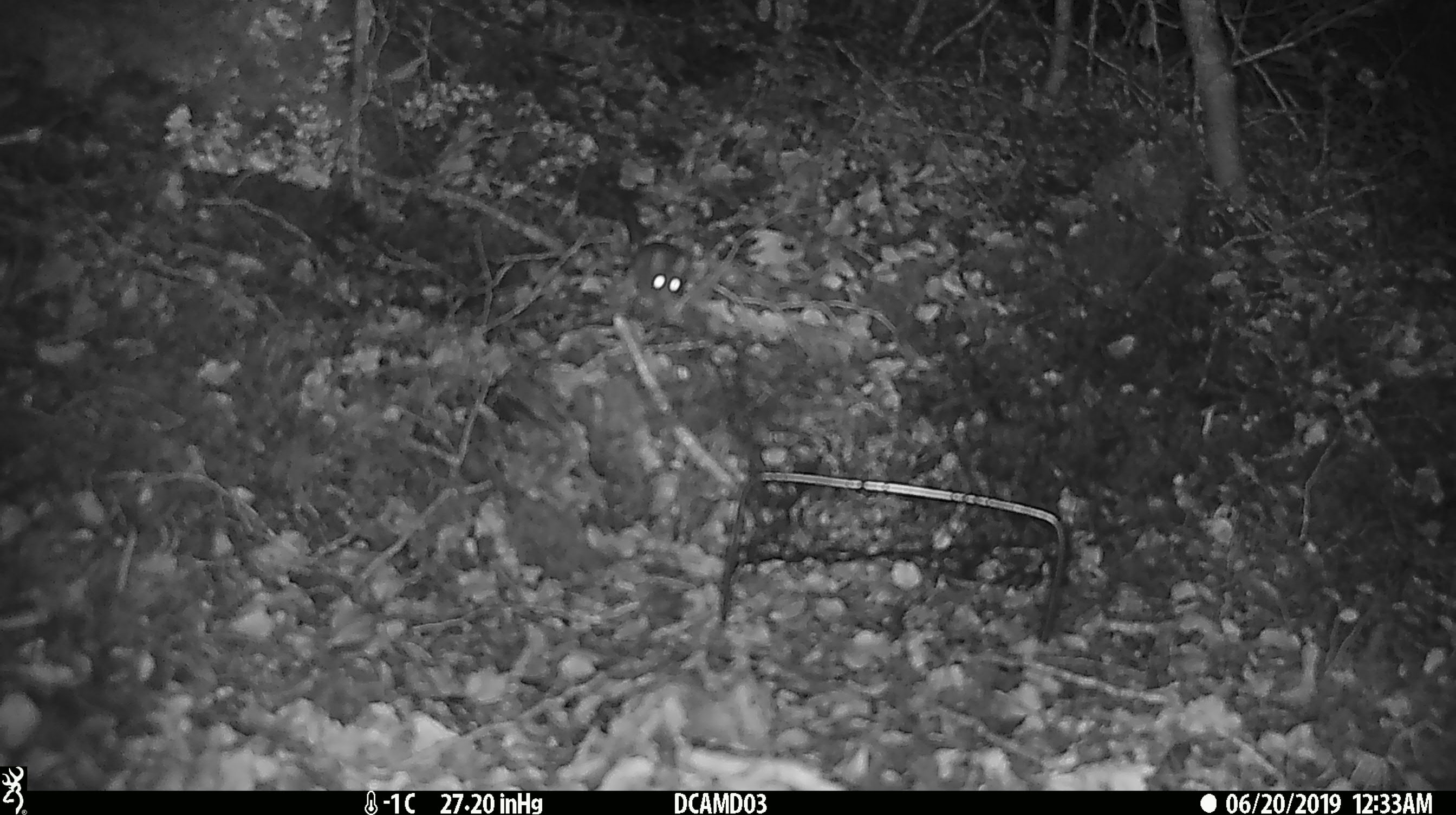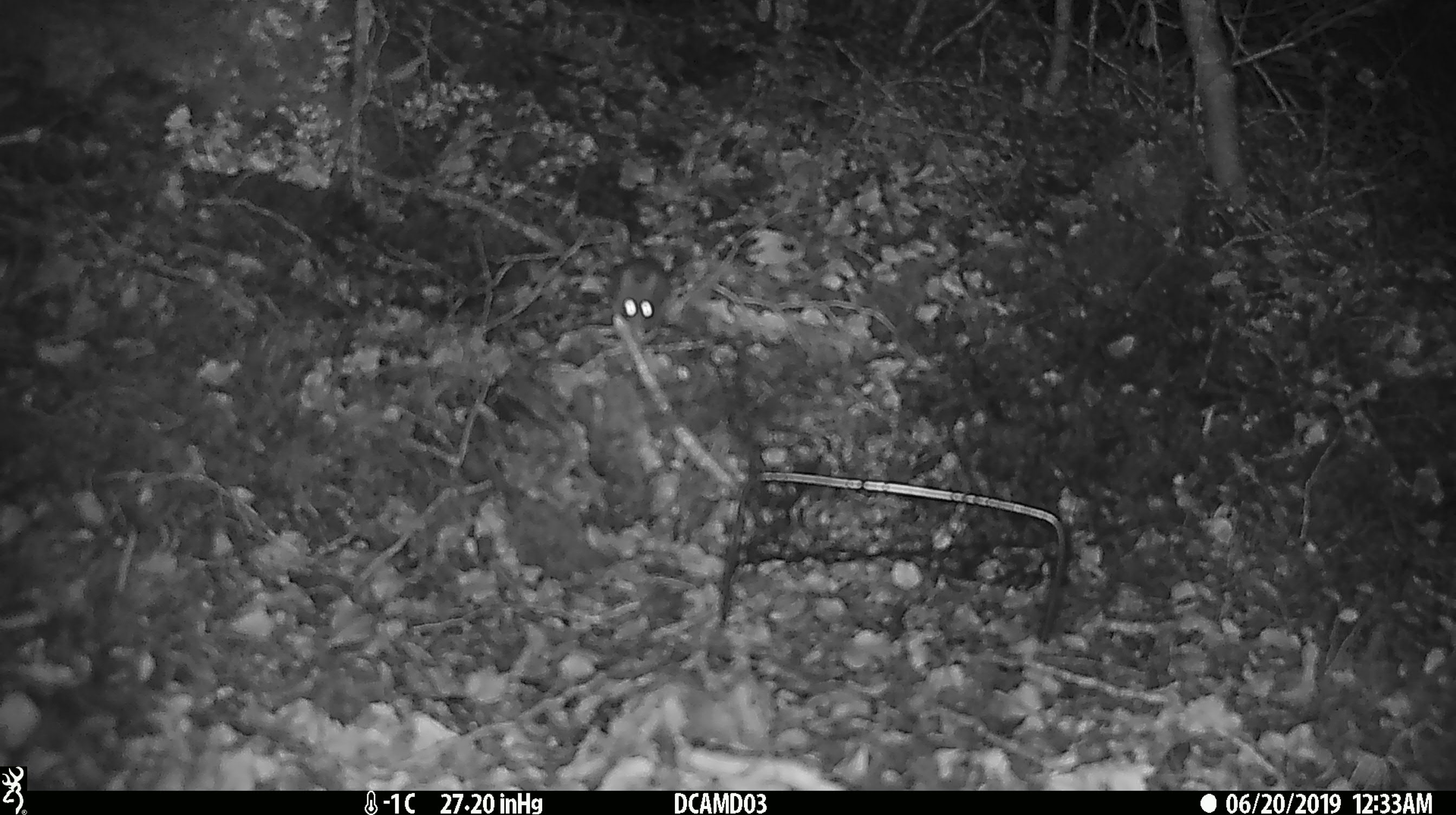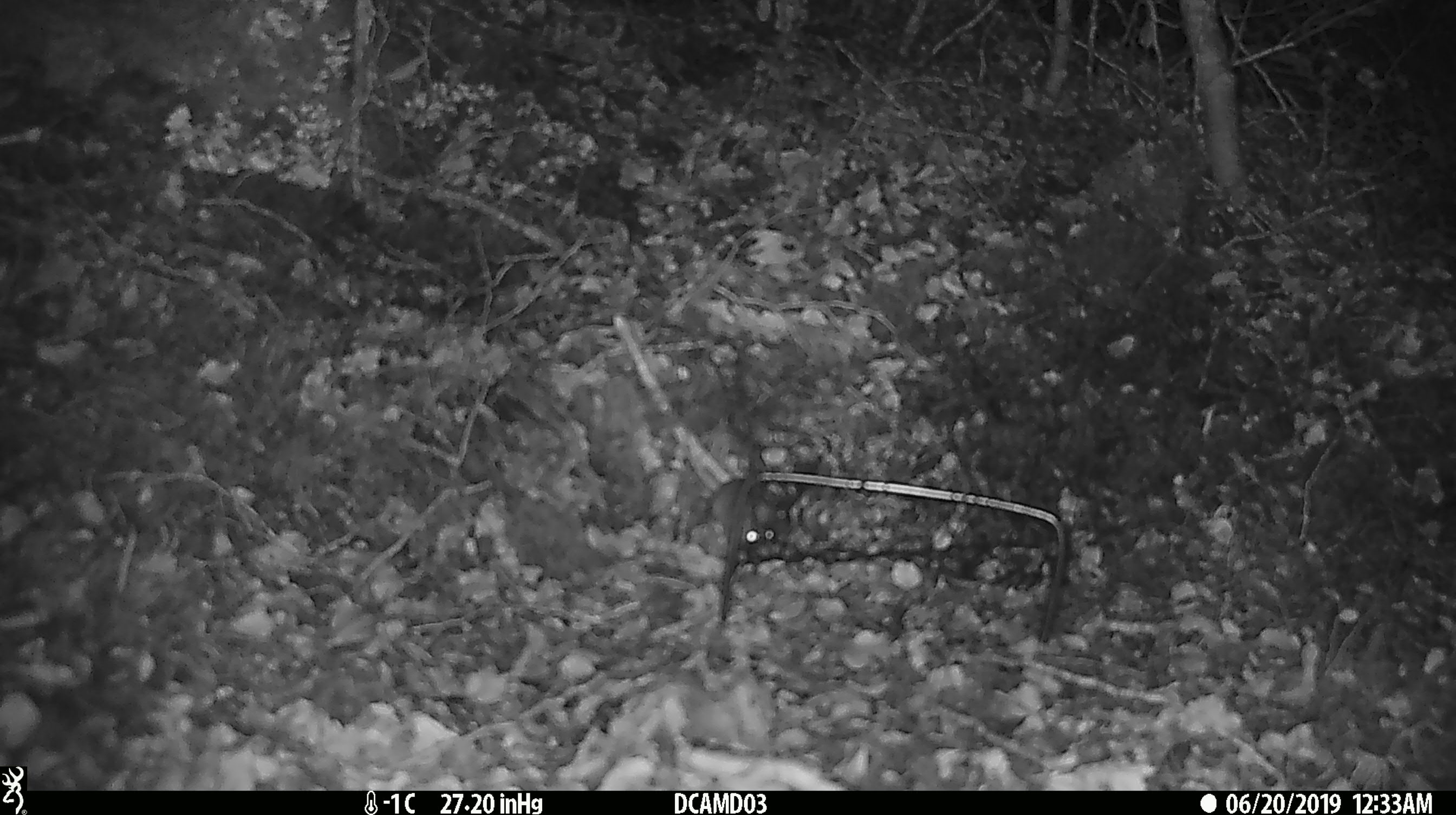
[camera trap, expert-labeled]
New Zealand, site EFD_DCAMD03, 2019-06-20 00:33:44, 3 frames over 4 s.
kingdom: Animalia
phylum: Chordata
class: Mammalia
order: Rodentia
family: Muridae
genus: Mus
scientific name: Mus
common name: mouse